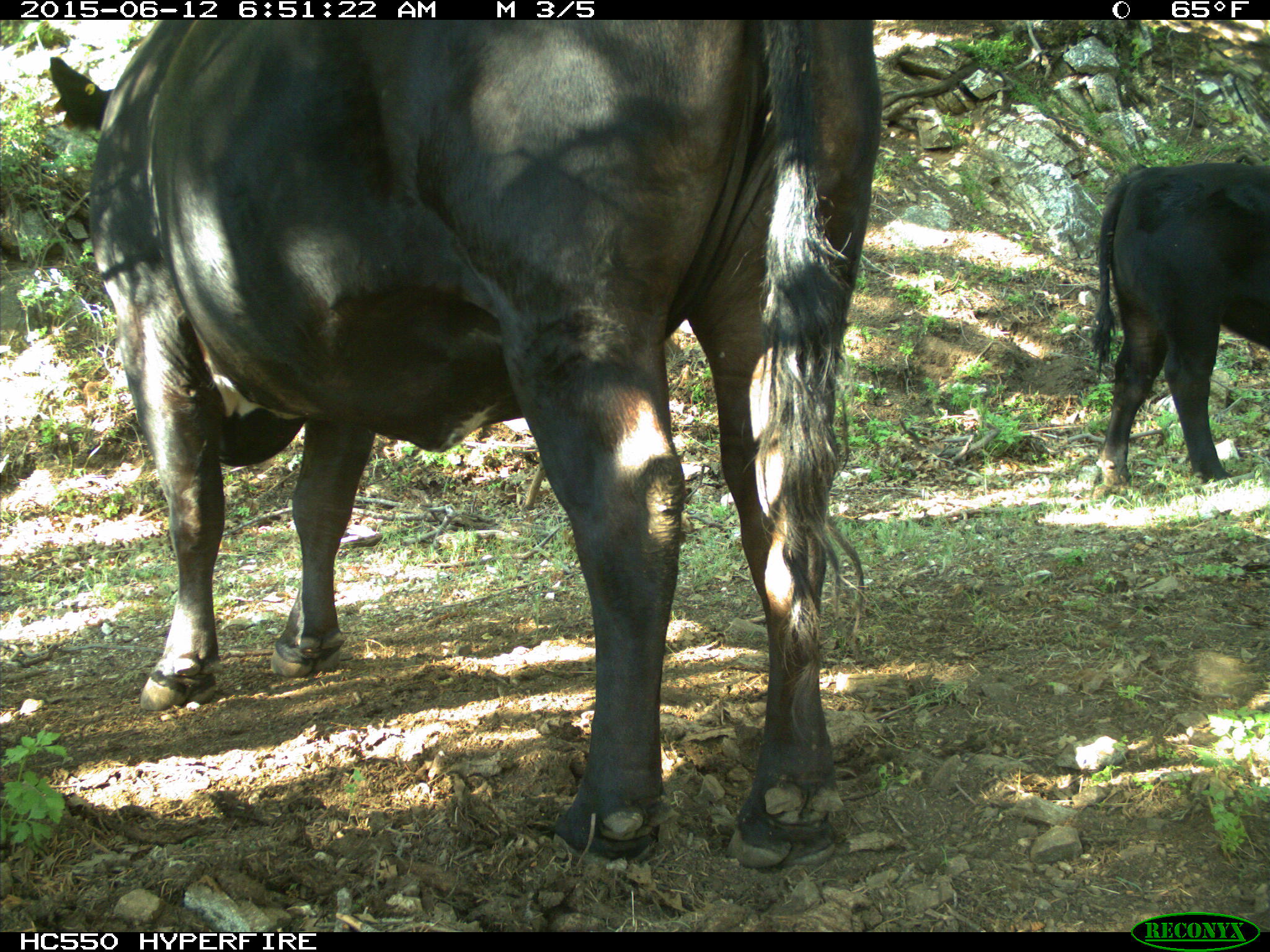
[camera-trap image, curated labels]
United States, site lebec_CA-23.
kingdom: Animalia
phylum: Chordata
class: Mammalia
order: Artiodactyla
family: Bovidae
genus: Bos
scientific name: Bos taurus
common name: domestic cow